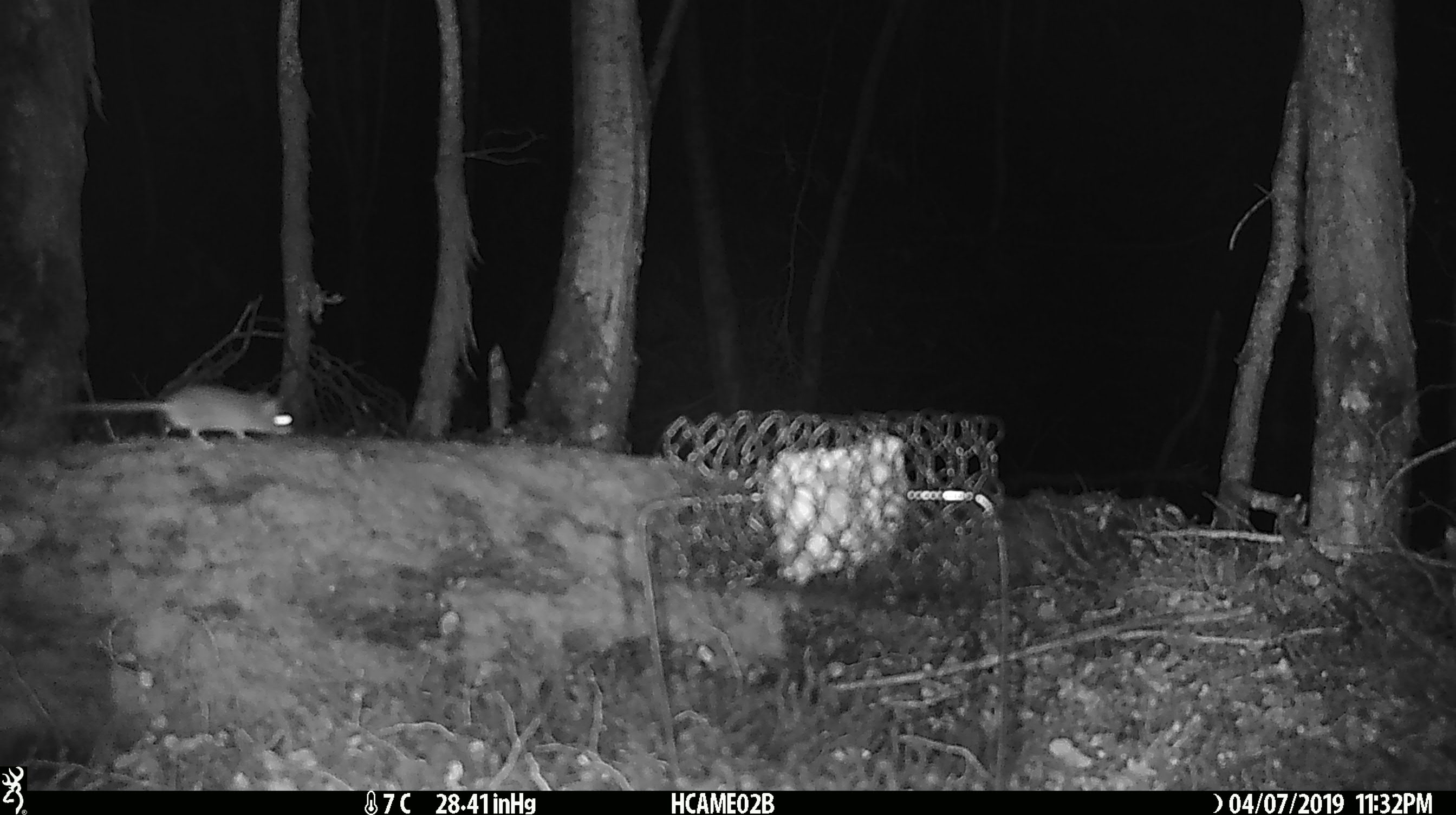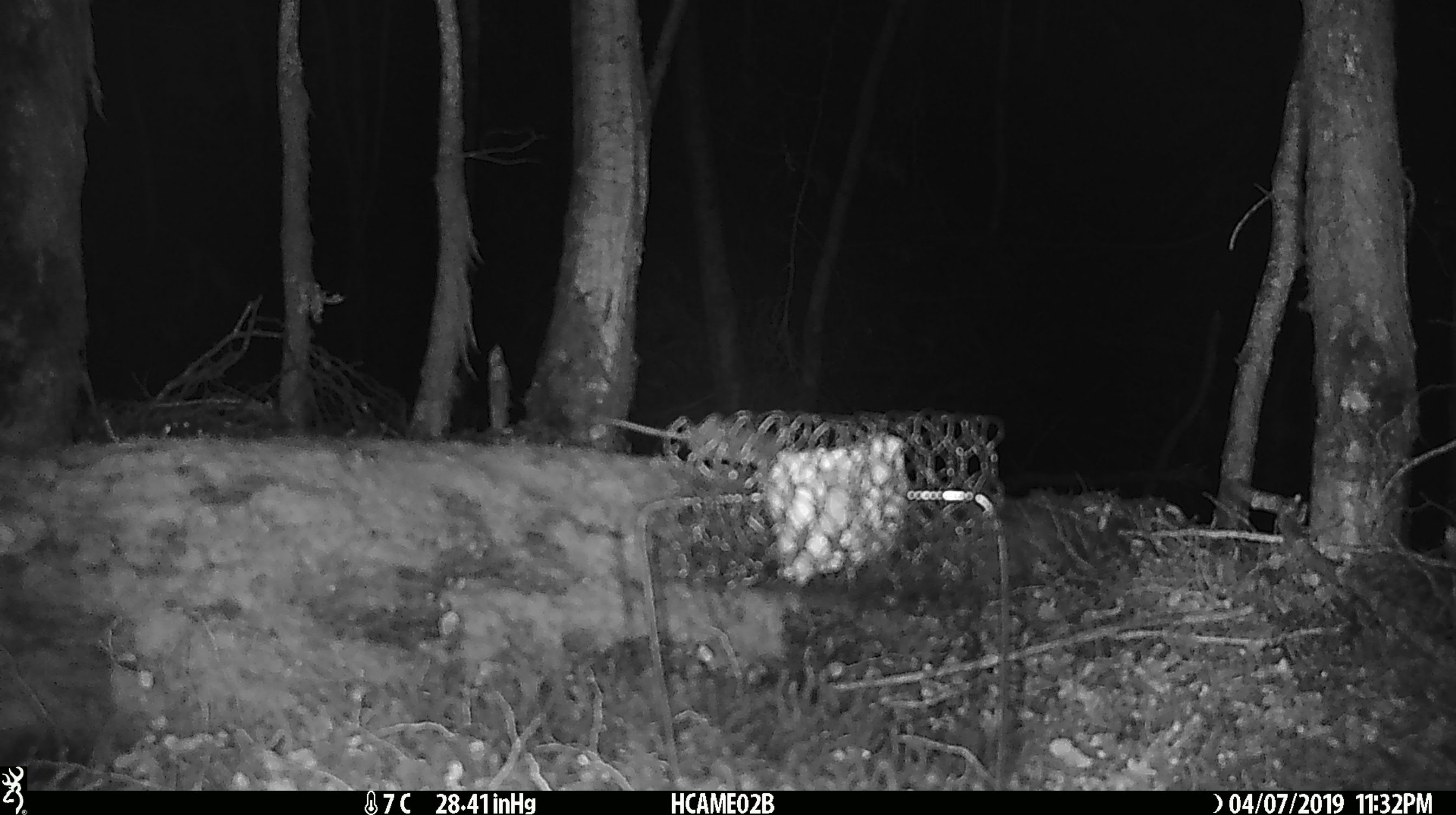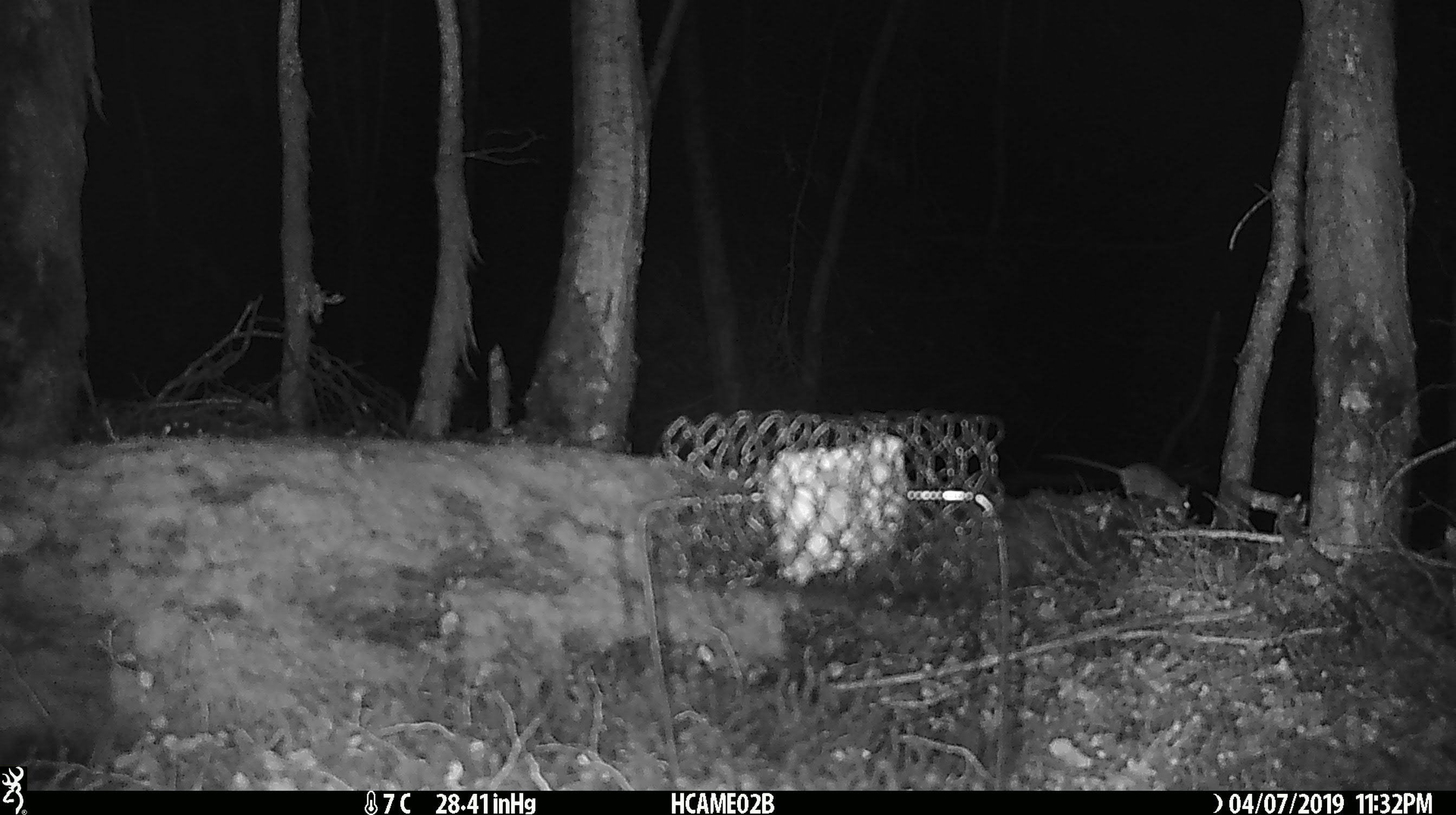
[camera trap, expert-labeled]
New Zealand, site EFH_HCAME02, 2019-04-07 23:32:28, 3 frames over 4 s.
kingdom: Animalia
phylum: Chordata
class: Mammalia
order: Rodentia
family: Muridae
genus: Mus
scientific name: Mus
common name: mouse